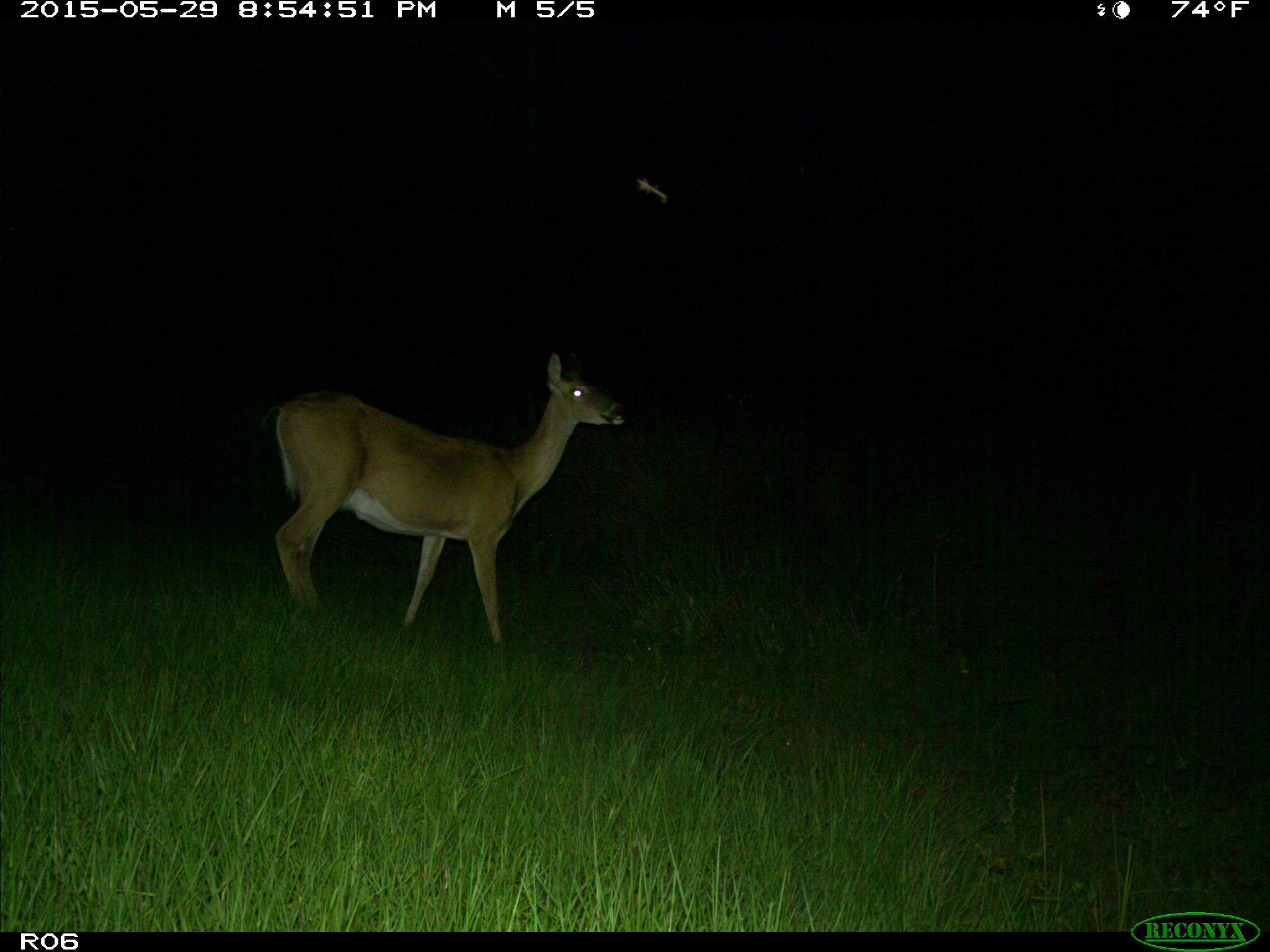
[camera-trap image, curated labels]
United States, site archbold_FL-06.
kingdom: Animalia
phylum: Chordata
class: Mammalia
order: Artiodactyla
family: Cervidae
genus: Odocoileus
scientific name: Odocoileus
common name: deer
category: unidentified deer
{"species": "unidentified deer (deer) (Odocoileus)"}